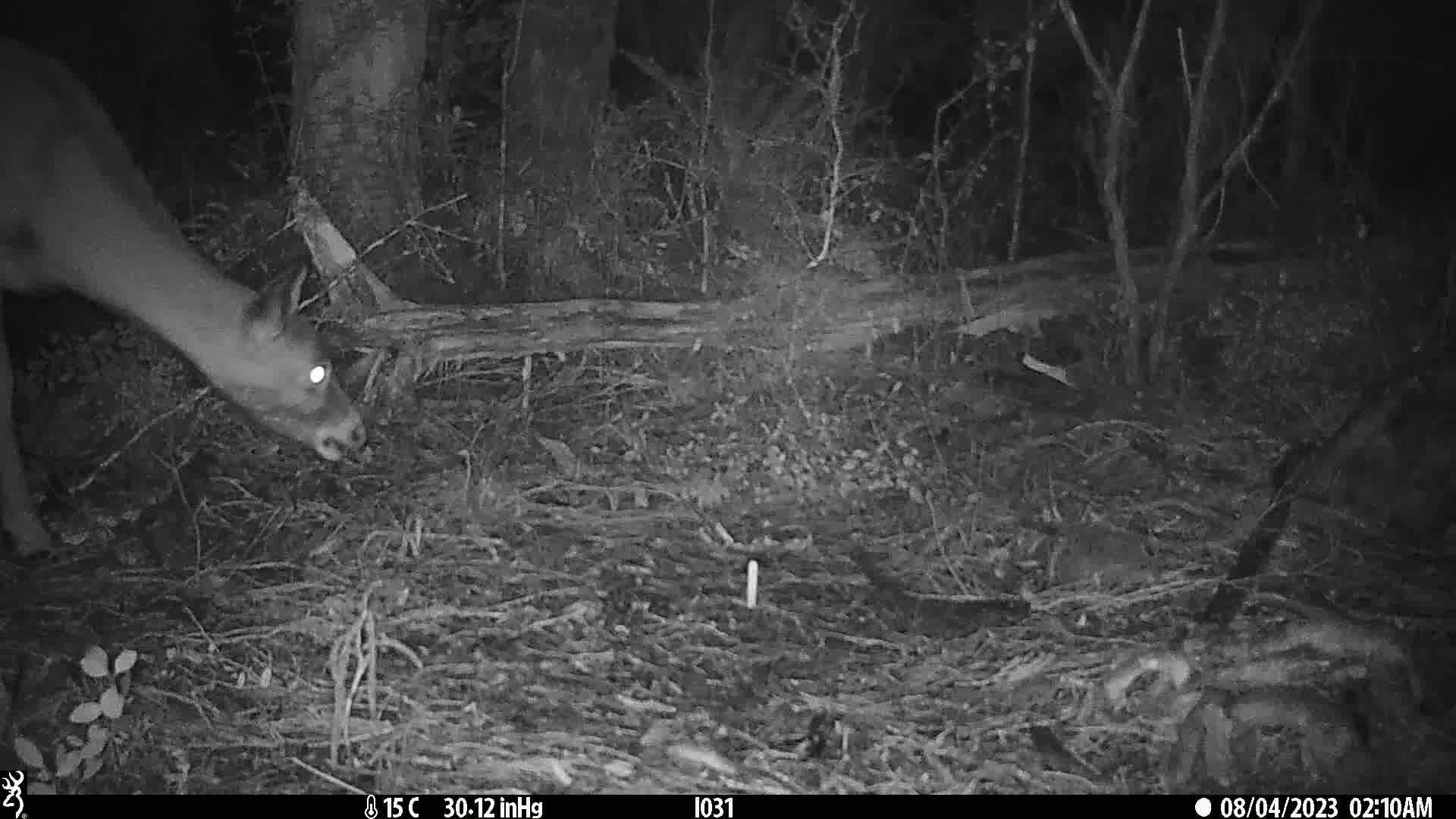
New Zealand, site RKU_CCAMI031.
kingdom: Animalia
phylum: Chordata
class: Mammalia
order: Artiodactyla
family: Cervidae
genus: Odocoileus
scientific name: Odocoileus virginianus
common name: white-tailed deer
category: white tailed deer